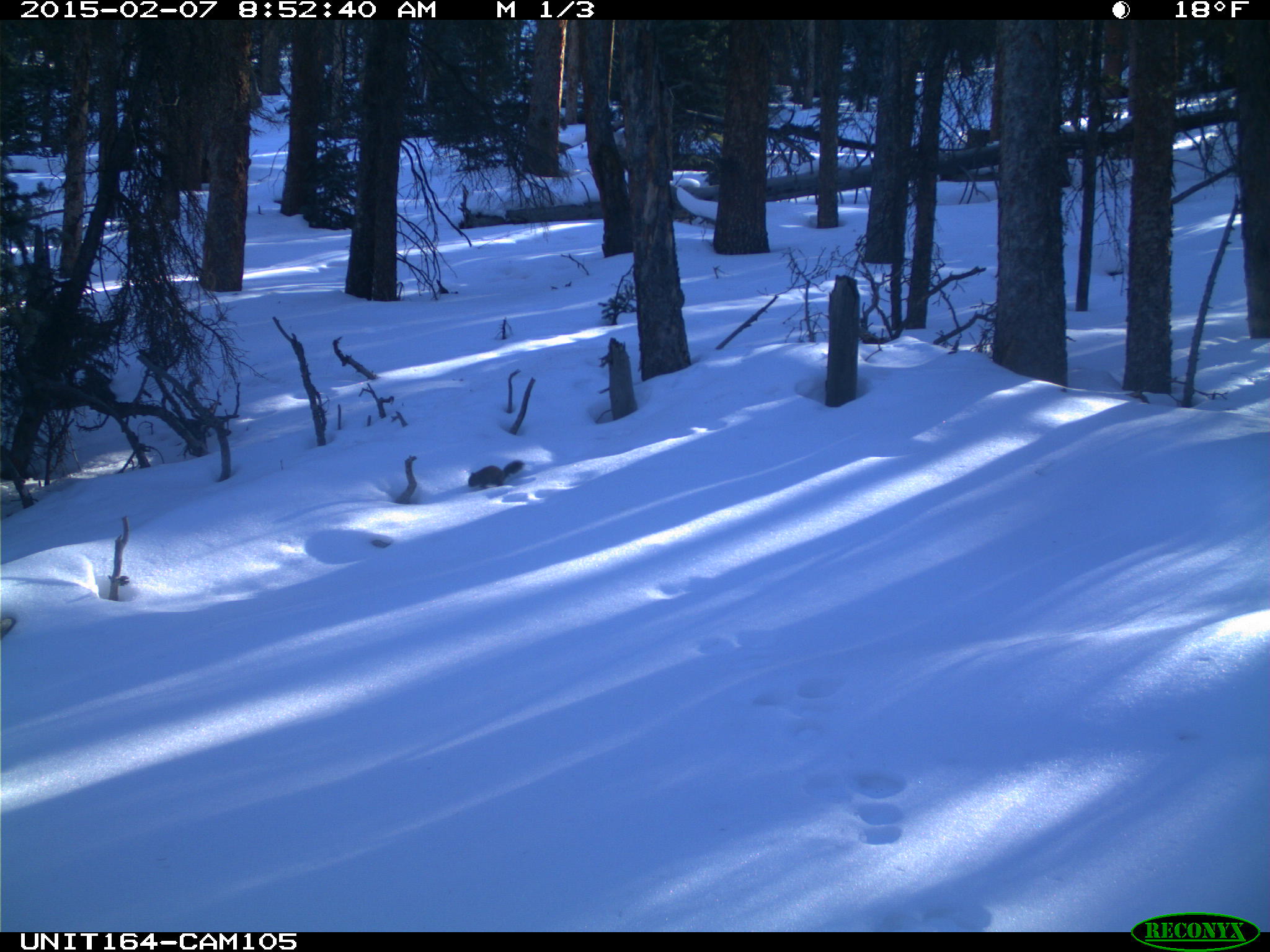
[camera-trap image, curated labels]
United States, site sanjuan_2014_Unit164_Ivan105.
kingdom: Animalia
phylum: Chordata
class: Mammalia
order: Rodentia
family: Sciuridae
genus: Tamiasciurus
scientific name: Tamiasciurus hudsonicus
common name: american red squirrel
Tamiasciurus hudsonicus (american red squirrel).